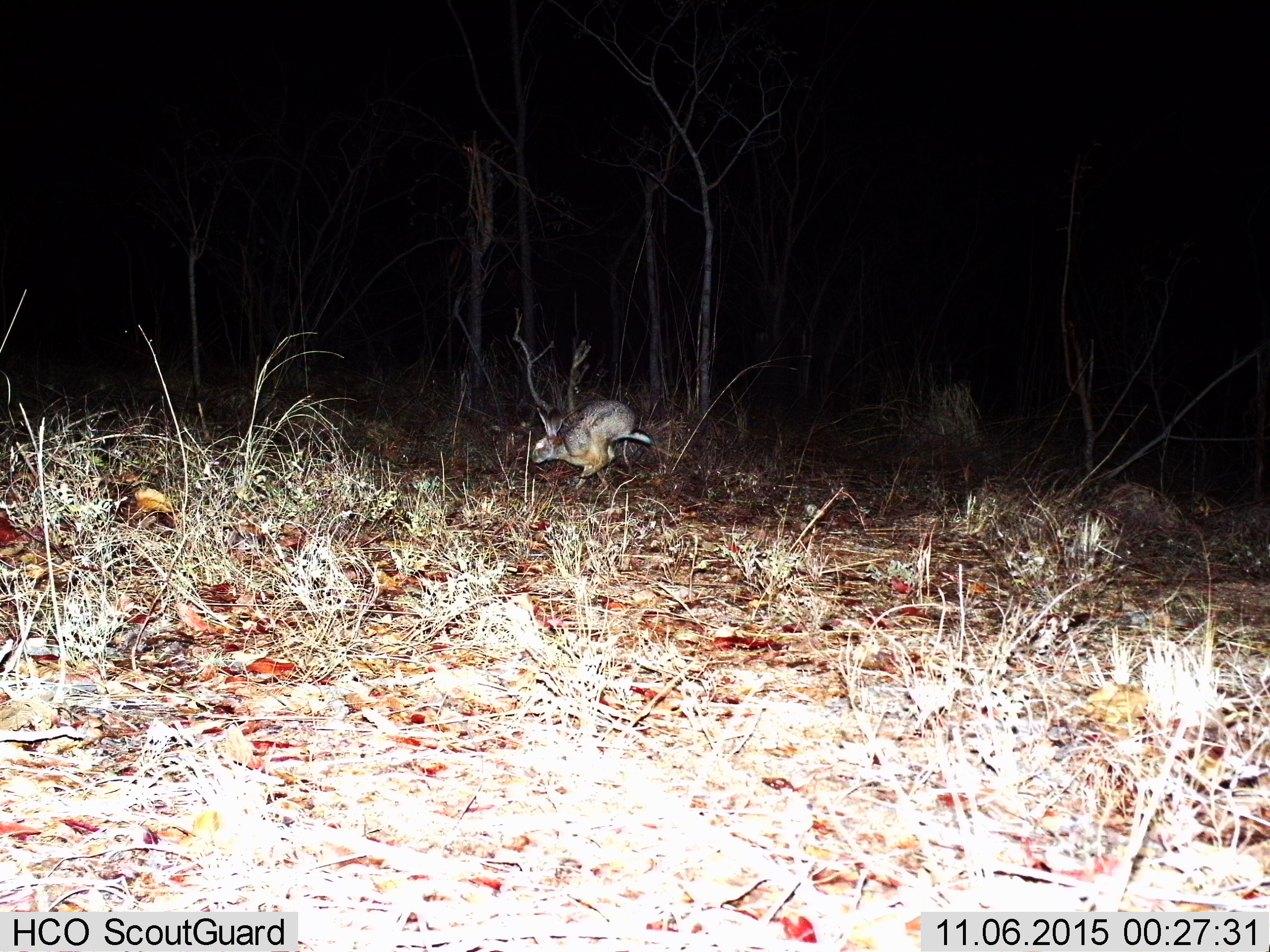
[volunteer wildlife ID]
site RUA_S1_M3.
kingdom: Animalia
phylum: Chordata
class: Mammalia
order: Lagomorpha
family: Leporidae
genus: Lepus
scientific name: Lepus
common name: hare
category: hareunknown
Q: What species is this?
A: Hareunknown (hare) (Lepus).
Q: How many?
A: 1.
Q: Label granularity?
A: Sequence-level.